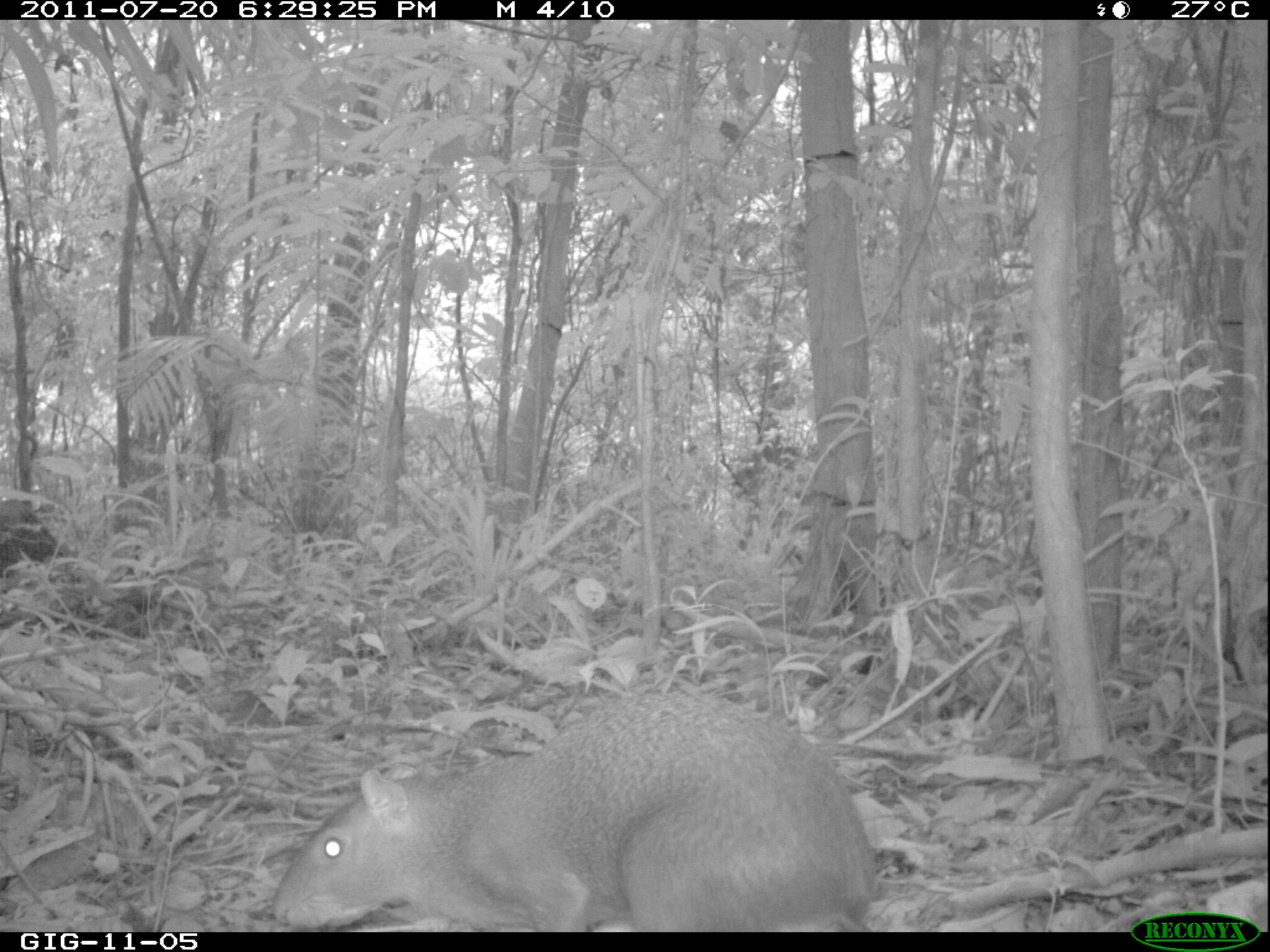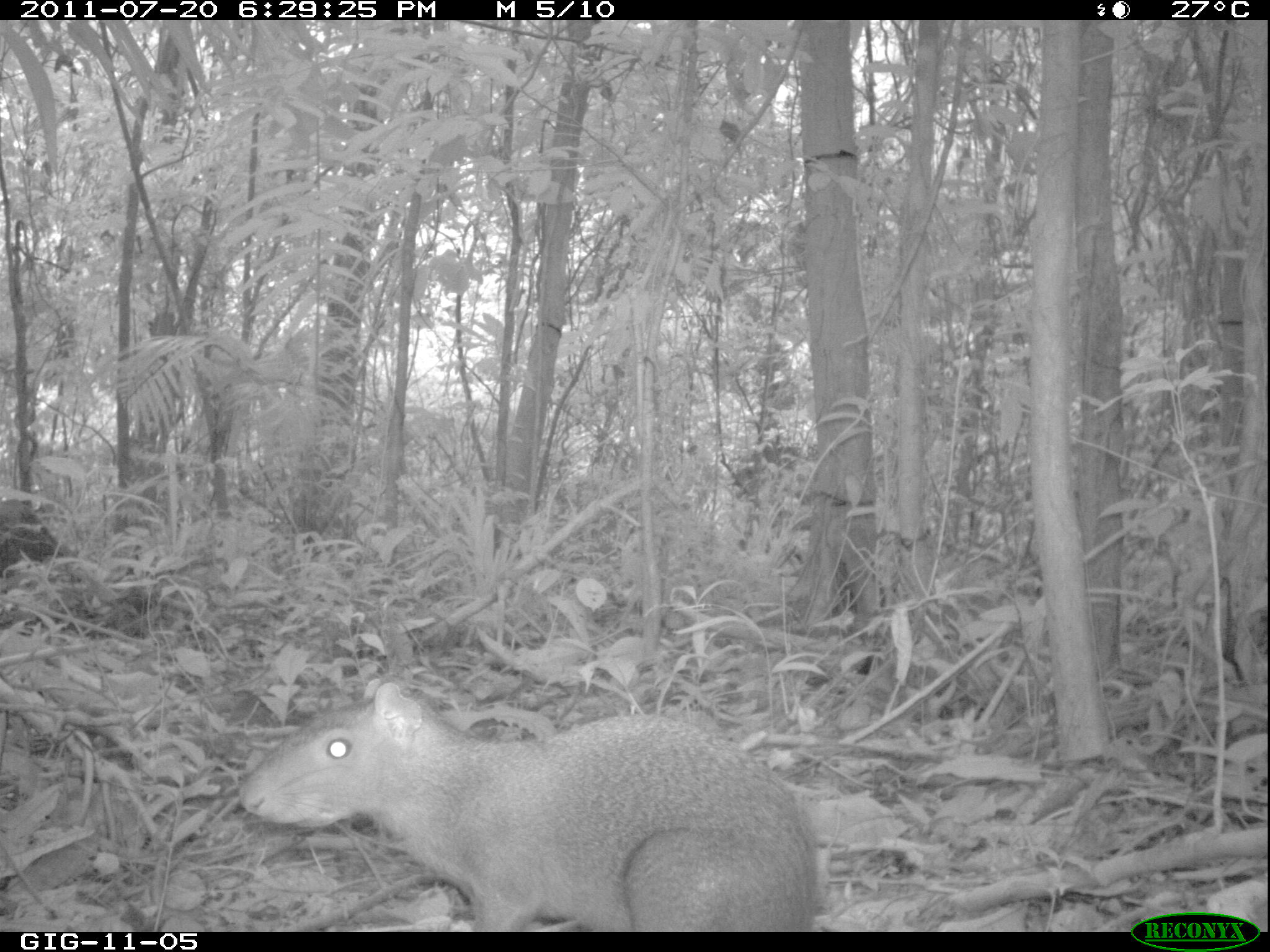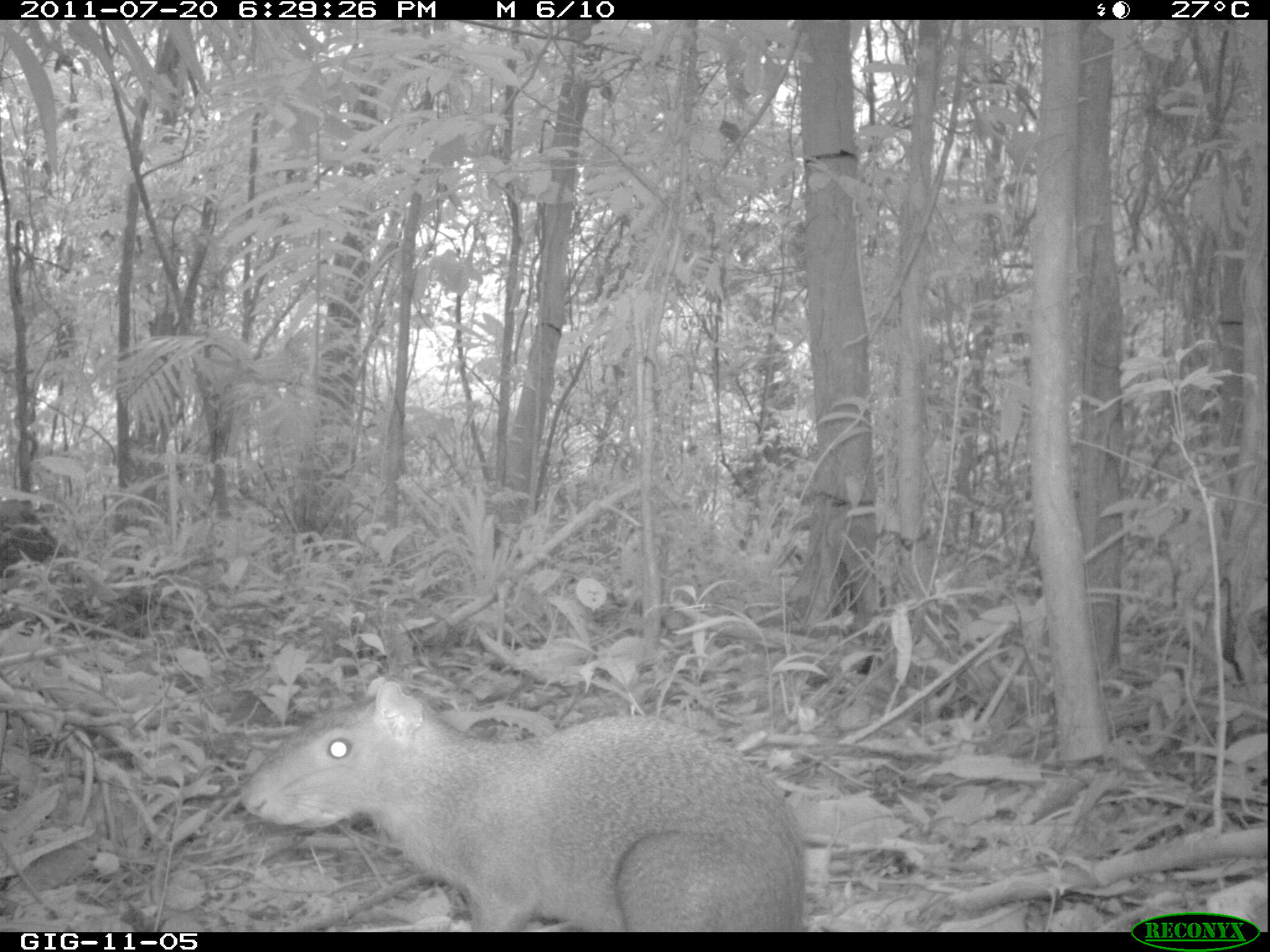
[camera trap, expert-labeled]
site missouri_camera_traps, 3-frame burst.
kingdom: Animalia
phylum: Chordata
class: Mammalia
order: Rodentia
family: Dasyproctidae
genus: Dasyprocta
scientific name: Dasyprocta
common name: agouti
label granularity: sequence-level